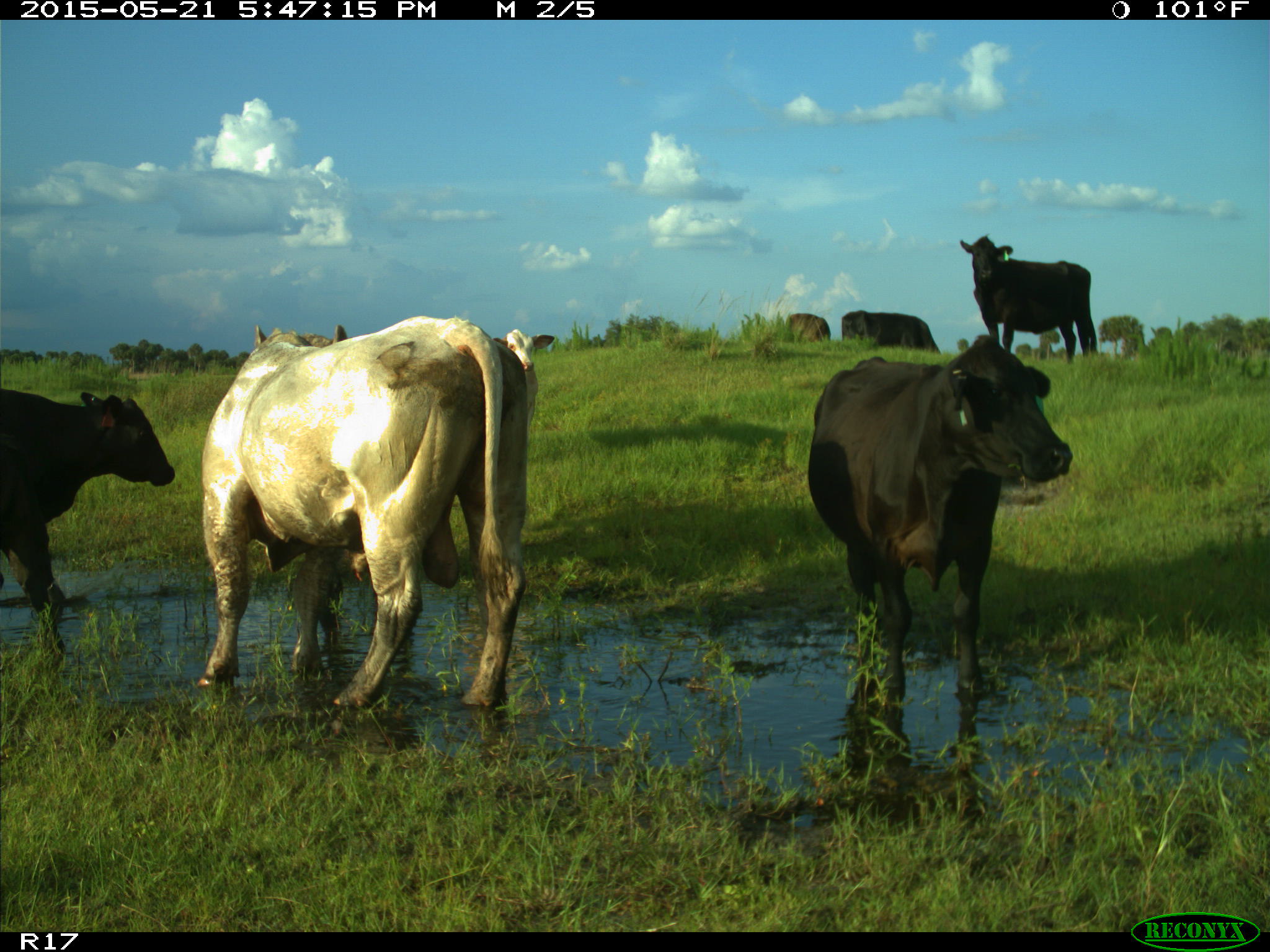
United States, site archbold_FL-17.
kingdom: Animalia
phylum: Chordata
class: Mammalia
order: Artiodactyla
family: Bovidae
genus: Bos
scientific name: Bos taurus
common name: domestic cow